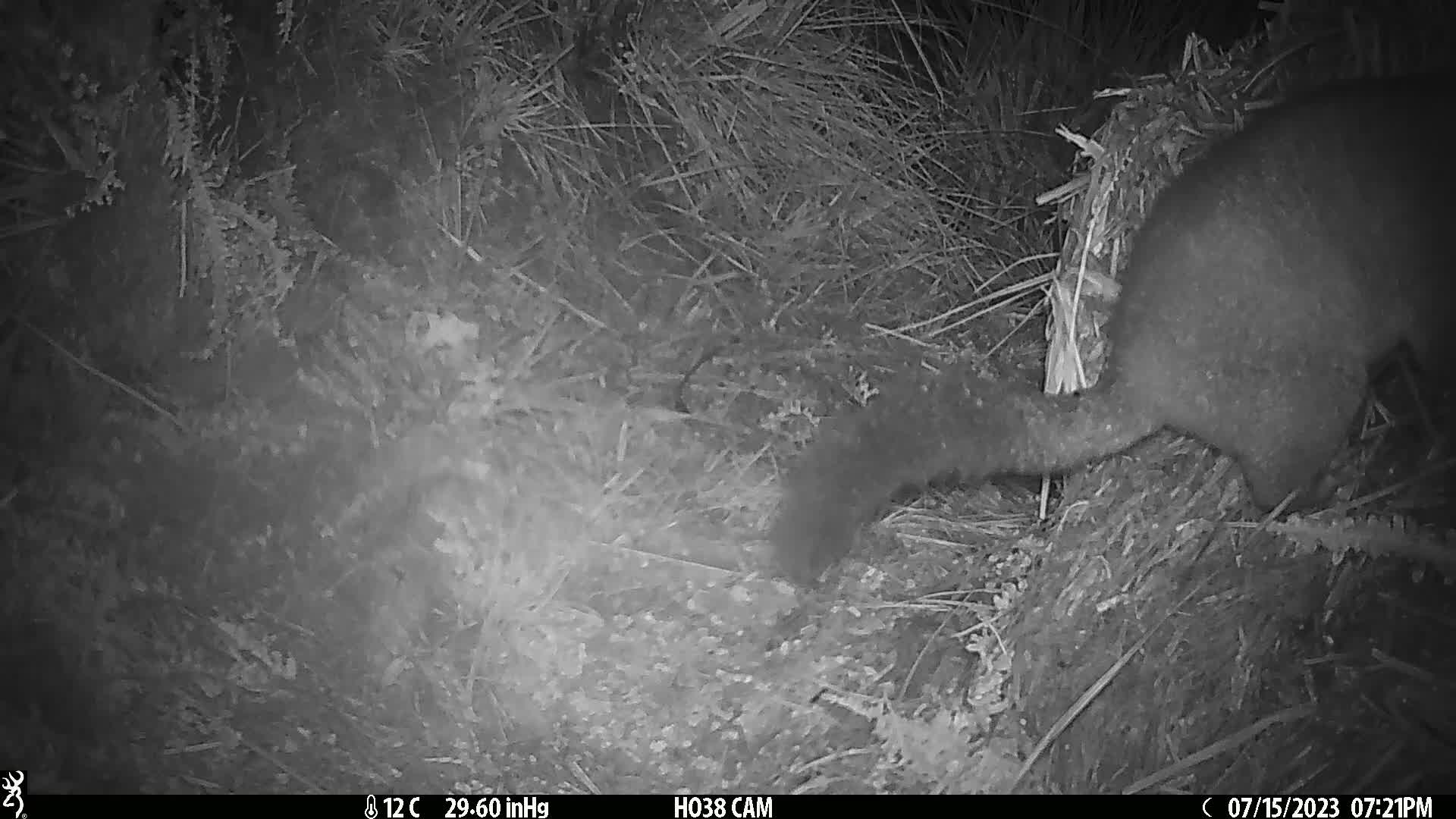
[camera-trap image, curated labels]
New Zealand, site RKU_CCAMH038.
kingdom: Animalia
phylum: Chordata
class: Mammalia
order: Diprotodontia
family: Phalangeridae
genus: Trichosurus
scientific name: Trichosurus vulpecula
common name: common brushtail possum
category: possum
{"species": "possum (common brushtail possum) (Trichosurus vulpecula)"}